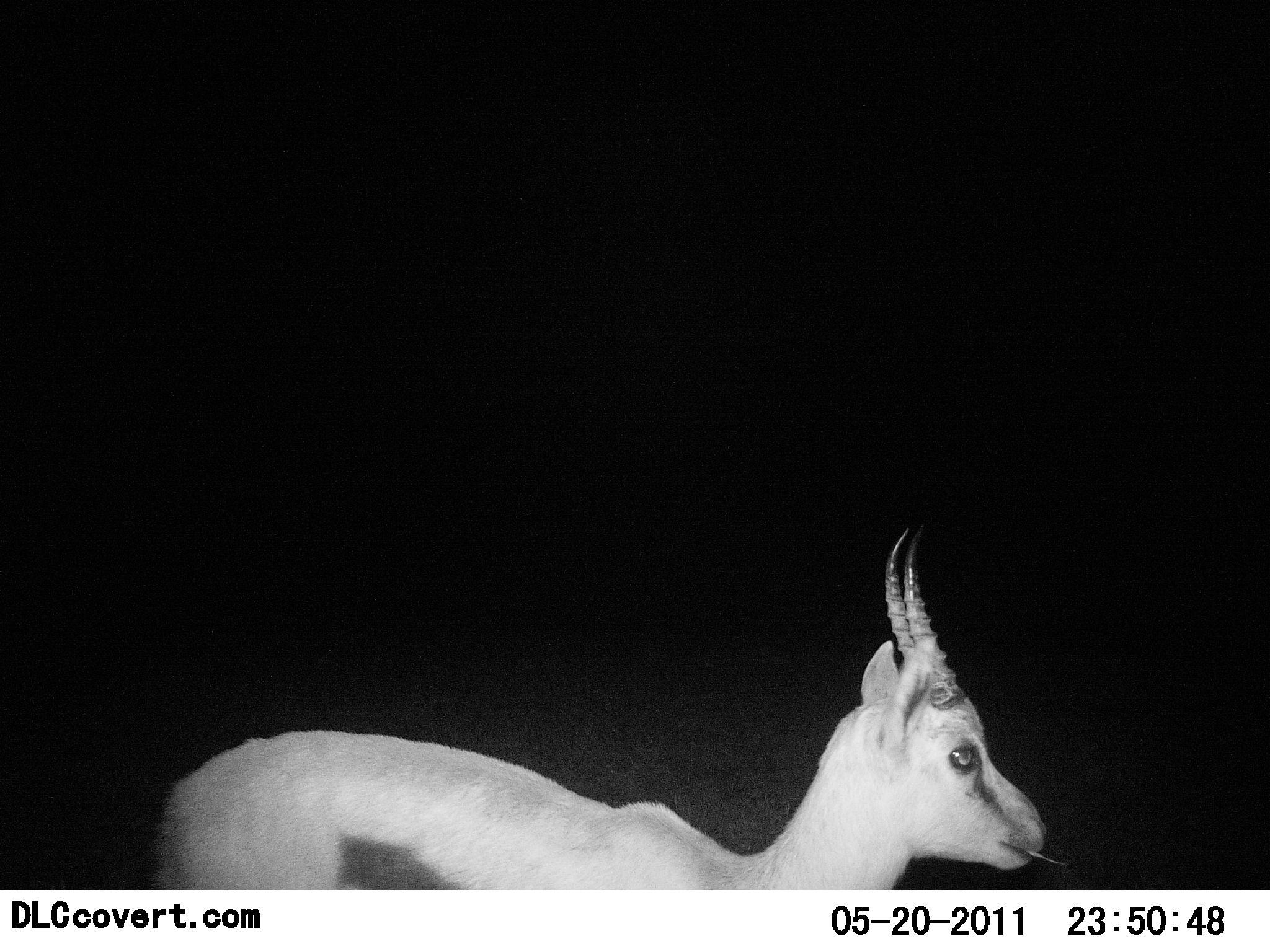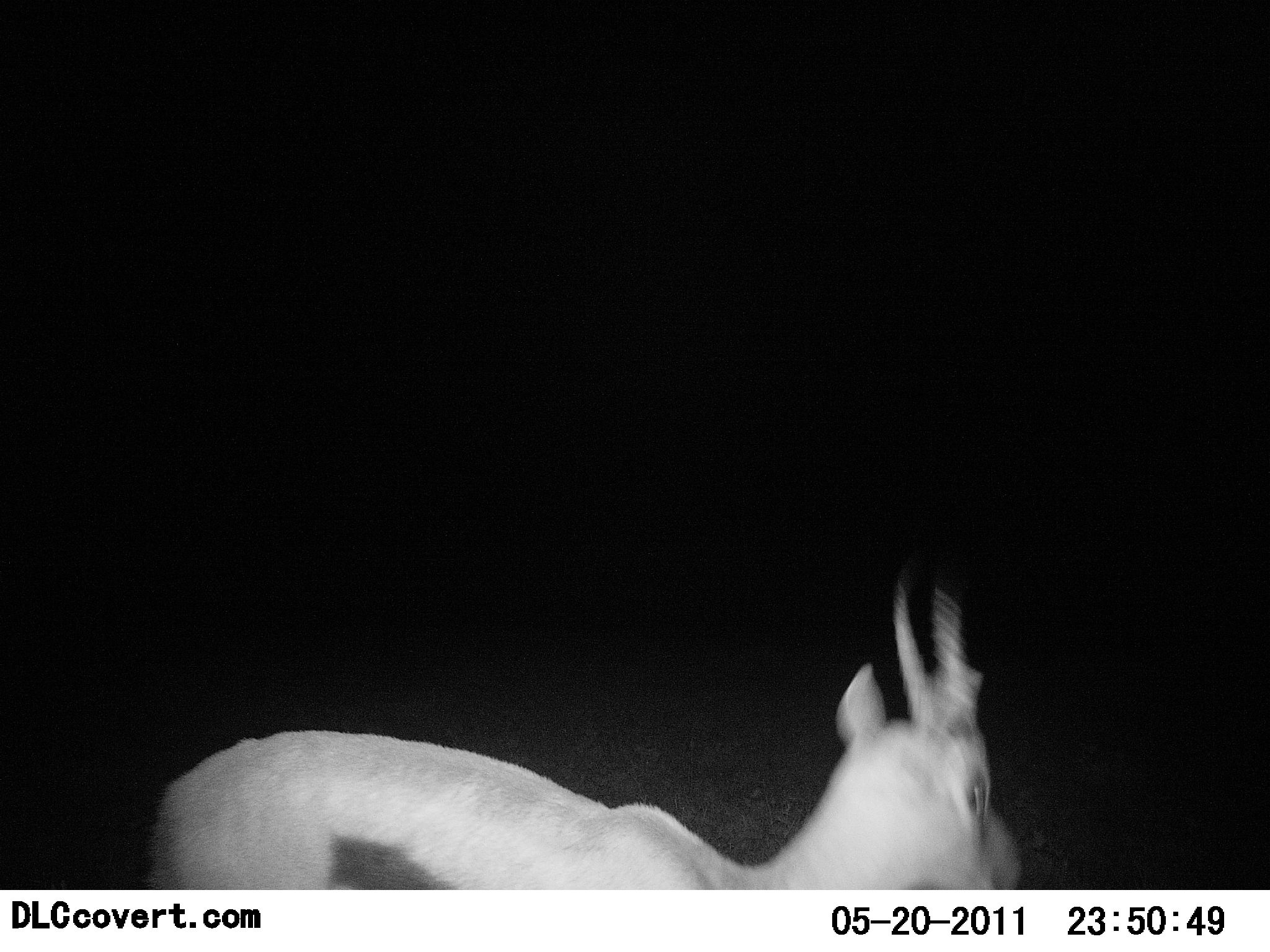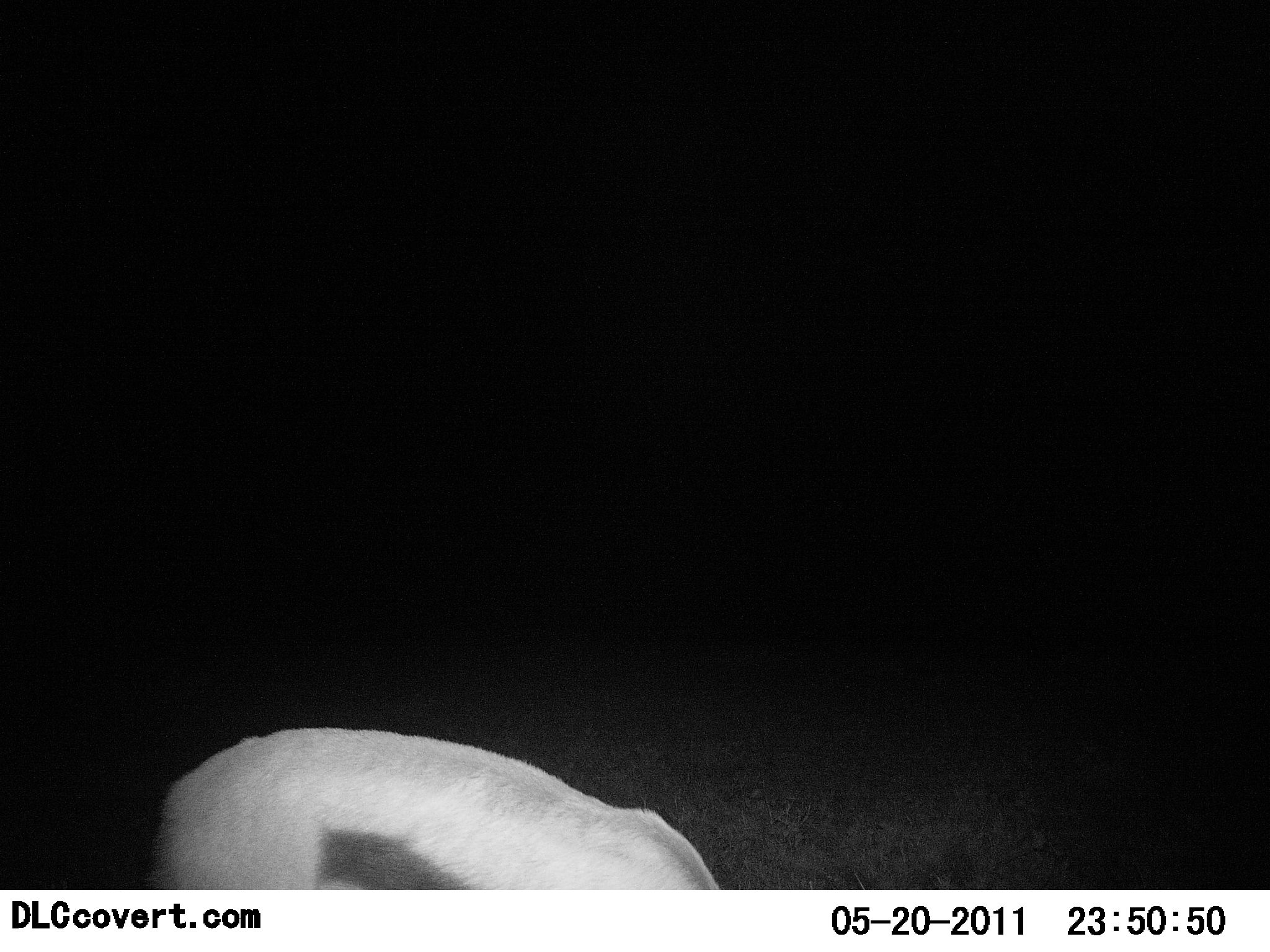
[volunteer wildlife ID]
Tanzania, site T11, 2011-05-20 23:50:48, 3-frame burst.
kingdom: Animalia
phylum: Chordata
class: Mammalia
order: Artiodactyla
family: Bovidae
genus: Eudorcas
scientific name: Eudorcas thomsonii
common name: thomson's gazelle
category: gazellethomsons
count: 1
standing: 42%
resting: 0%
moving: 33%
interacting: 0%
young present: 0%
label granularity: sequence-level